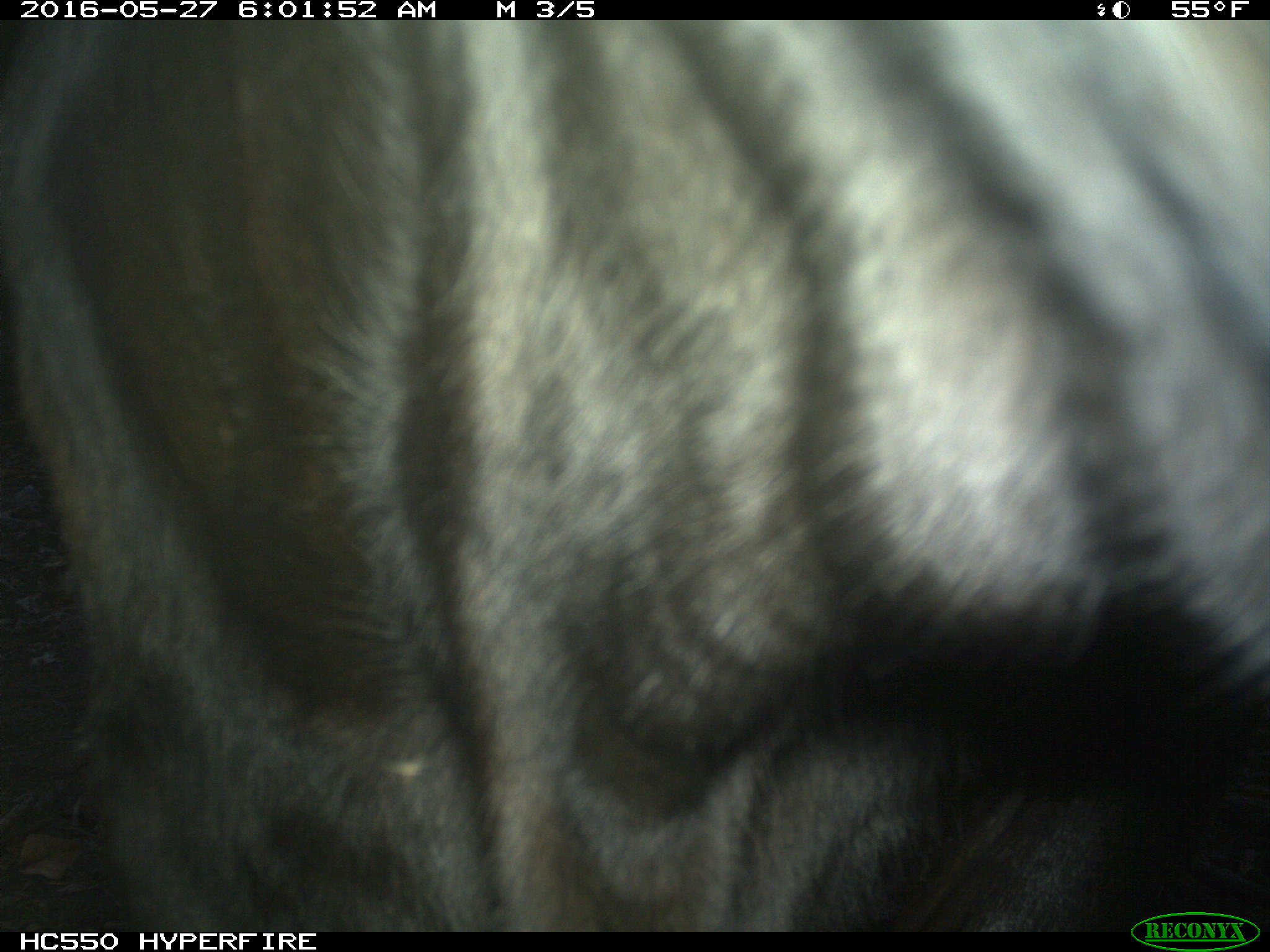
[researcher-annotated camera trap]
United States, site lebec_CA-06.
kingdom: Animalia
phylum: Chordata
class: Mammalia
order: Artiodactyla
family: Bovidae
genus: Bos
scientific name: Bos taurus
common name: domestic cow